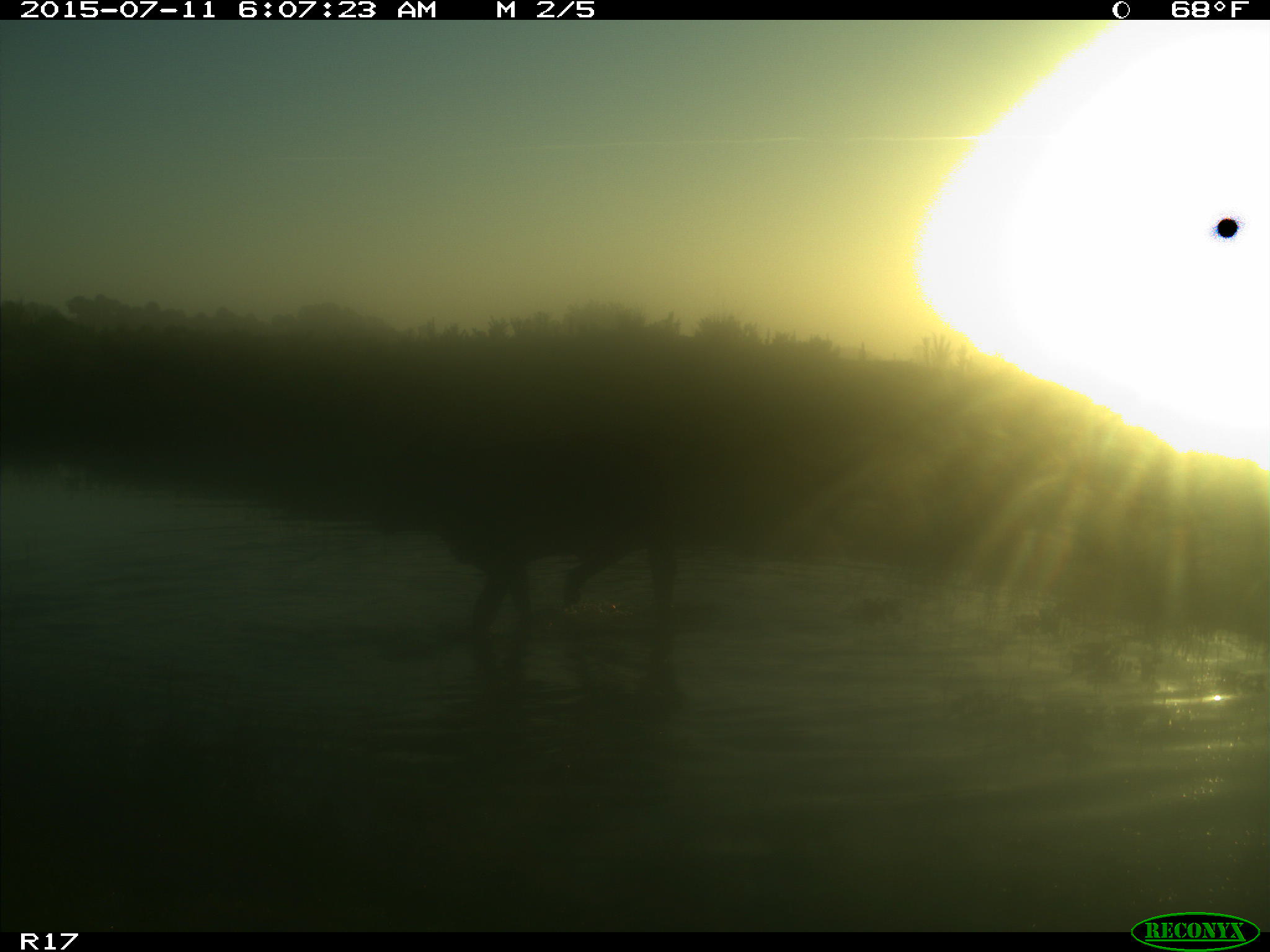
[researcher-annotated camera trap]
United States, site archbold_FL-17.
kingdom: Animalia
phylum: Chordata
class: Mammalia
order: Artiodactyla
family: Bovidae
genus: Bos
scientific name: Bos taurus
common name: domestic cow